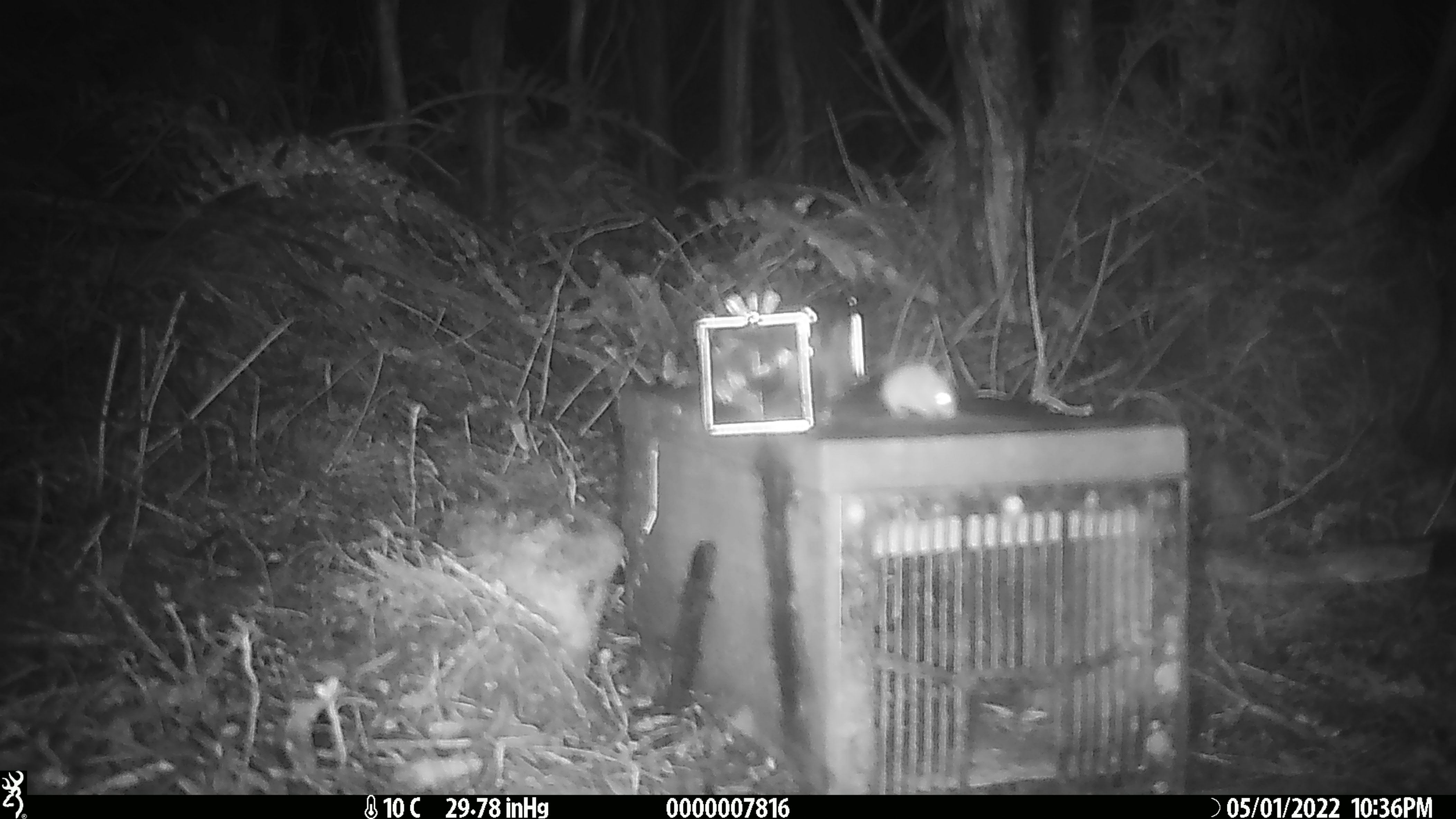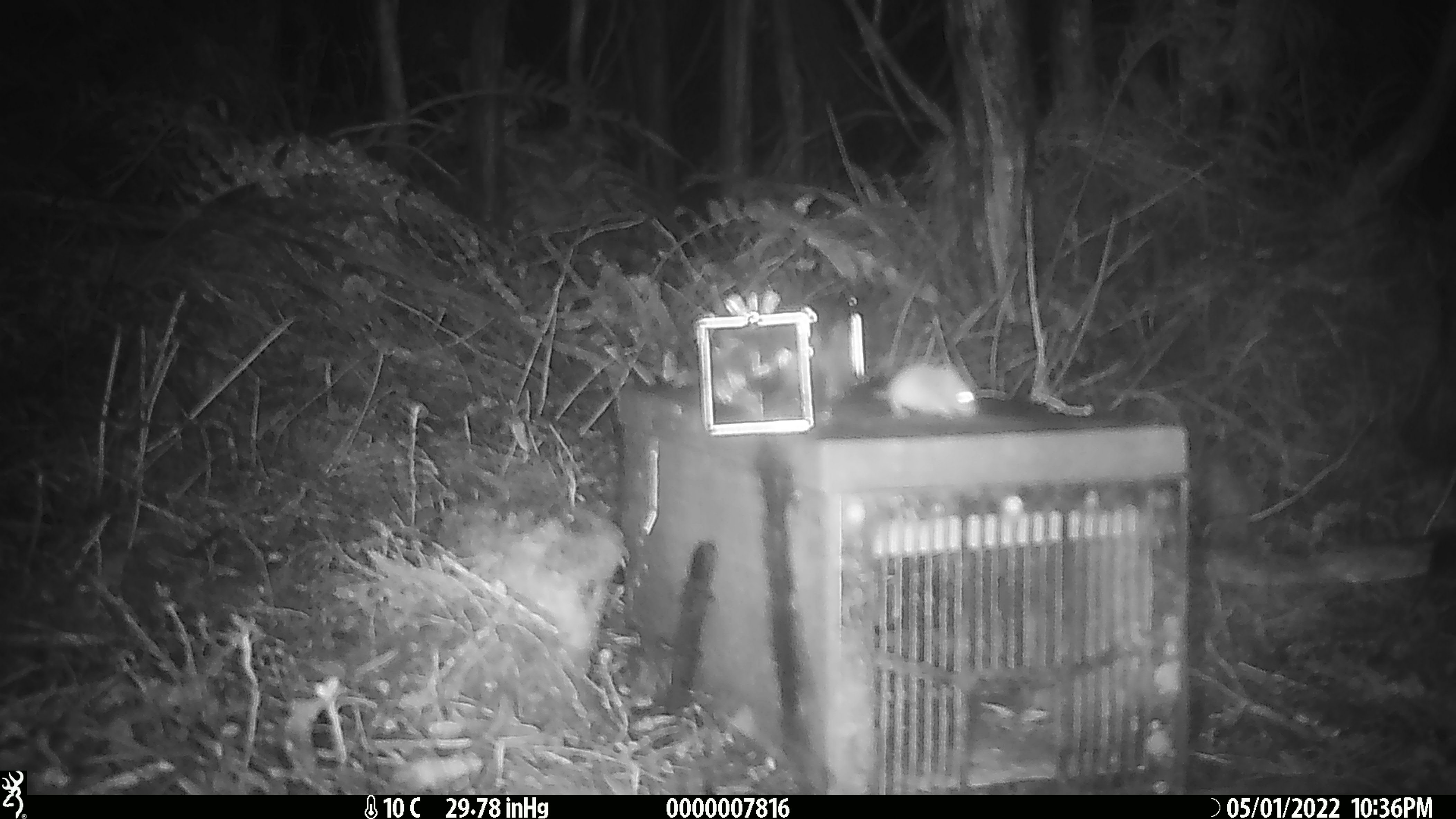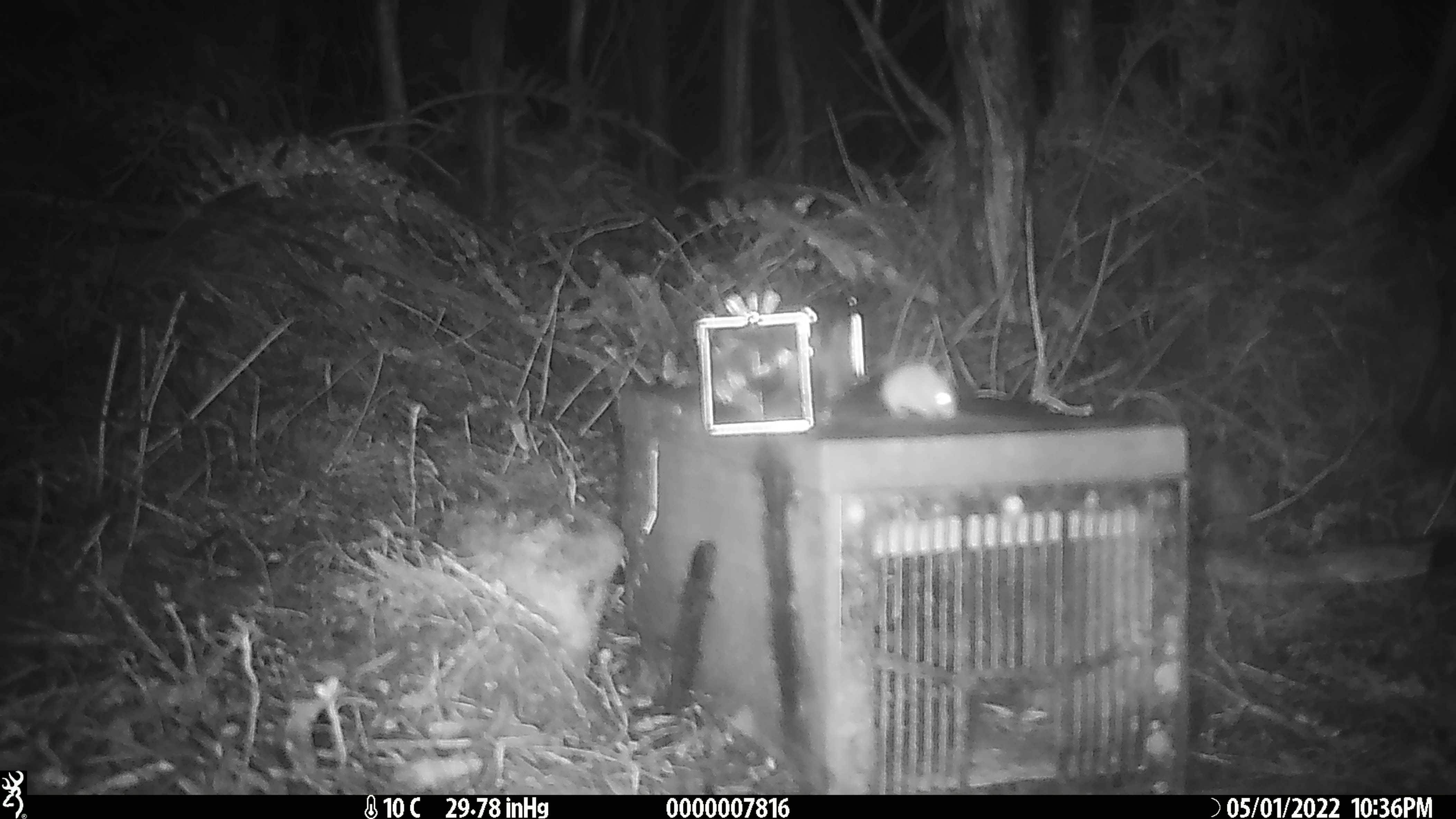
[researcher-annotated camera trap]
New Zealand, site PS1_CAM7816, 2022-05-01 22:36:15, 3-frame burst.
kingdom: Animalia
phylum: Chordata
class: Mammalia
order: Rodentia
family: Muridae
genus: Mus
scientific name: Mus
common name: mouse